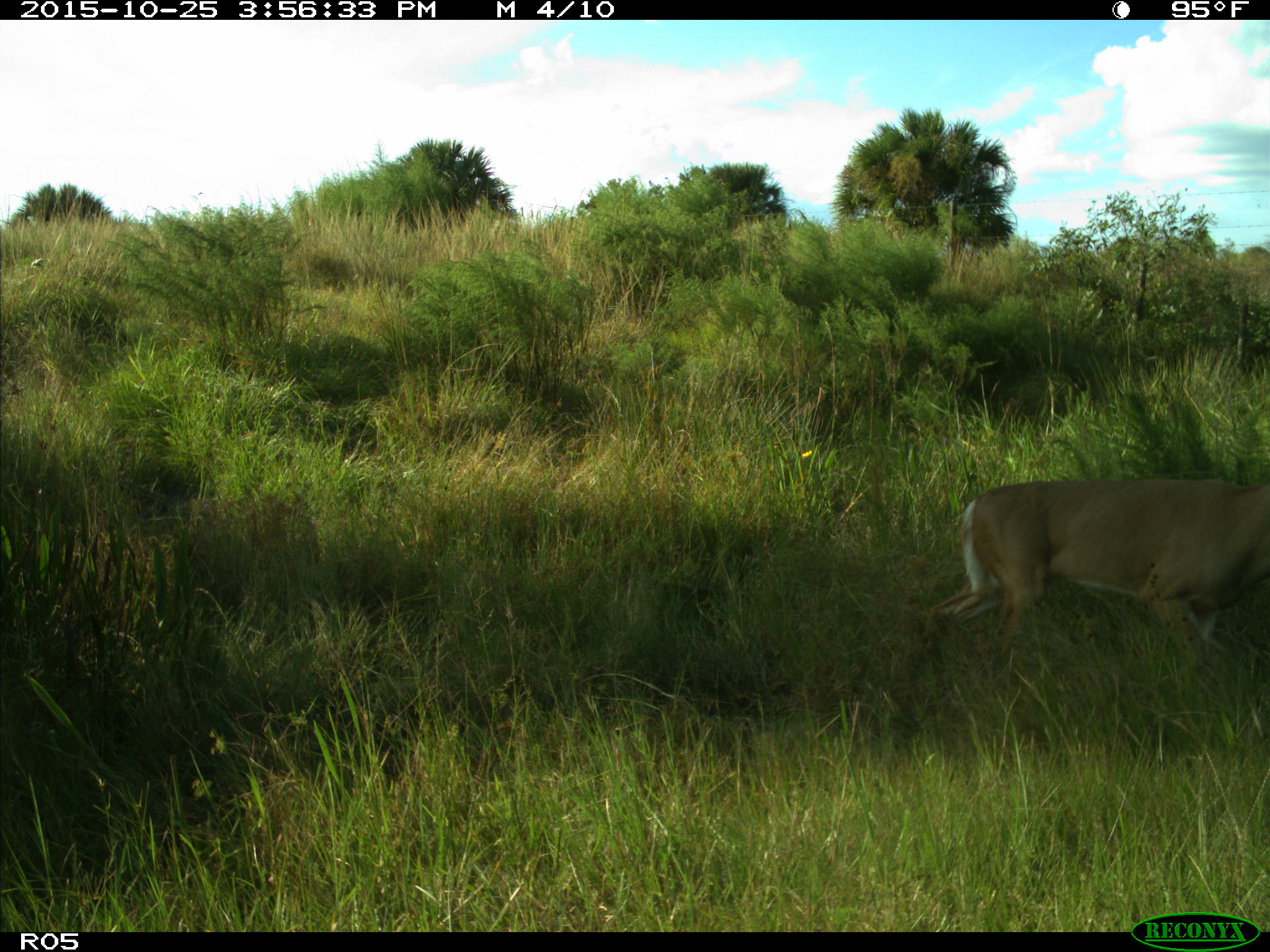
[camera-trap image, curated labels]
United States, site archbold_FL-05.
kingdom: Animalia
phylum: Chordata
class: Mammalia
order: Artiodactyla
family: Cervidae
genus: Odocoileus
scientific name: Odocoileus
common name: deer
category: unidentified deer